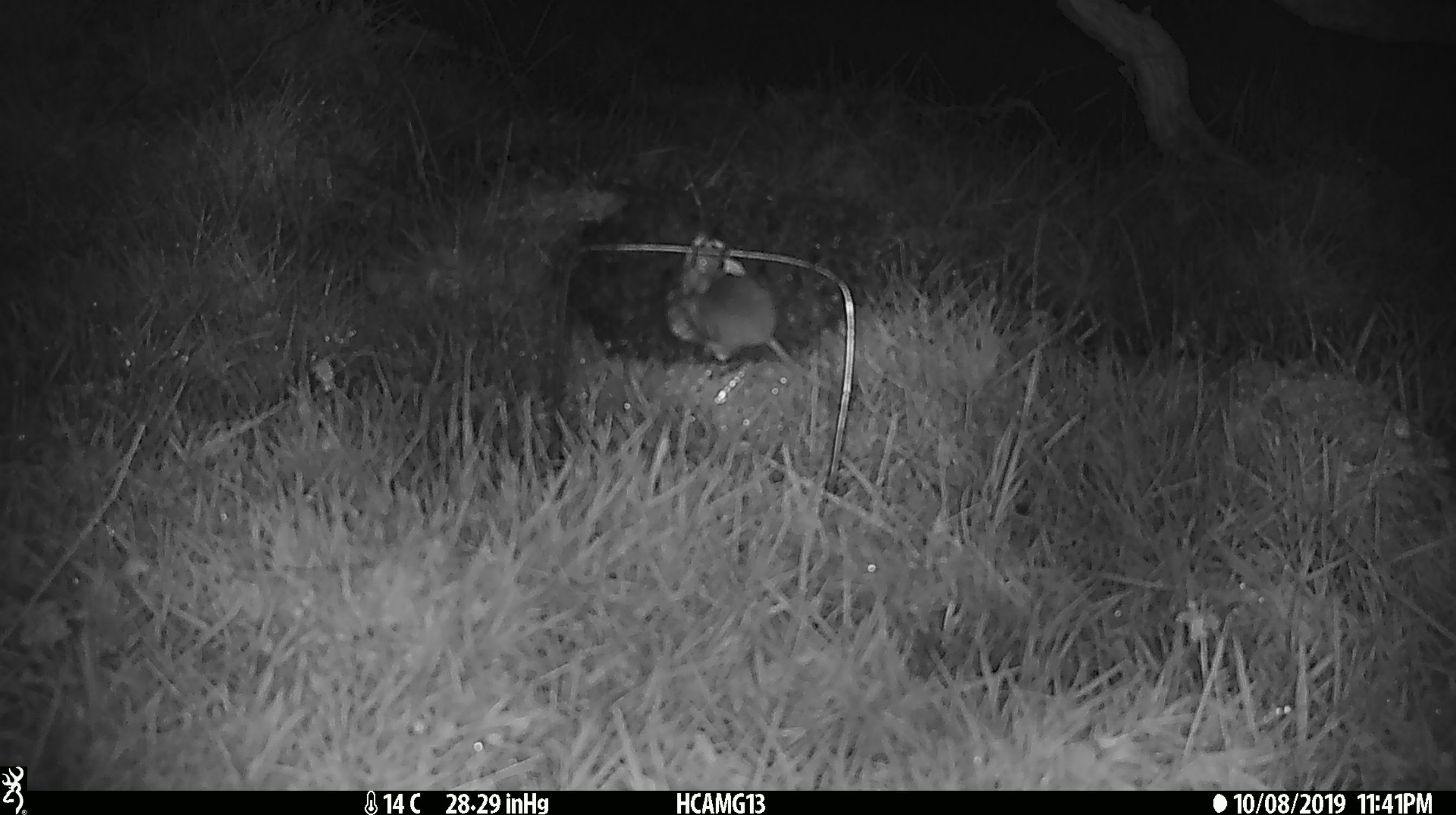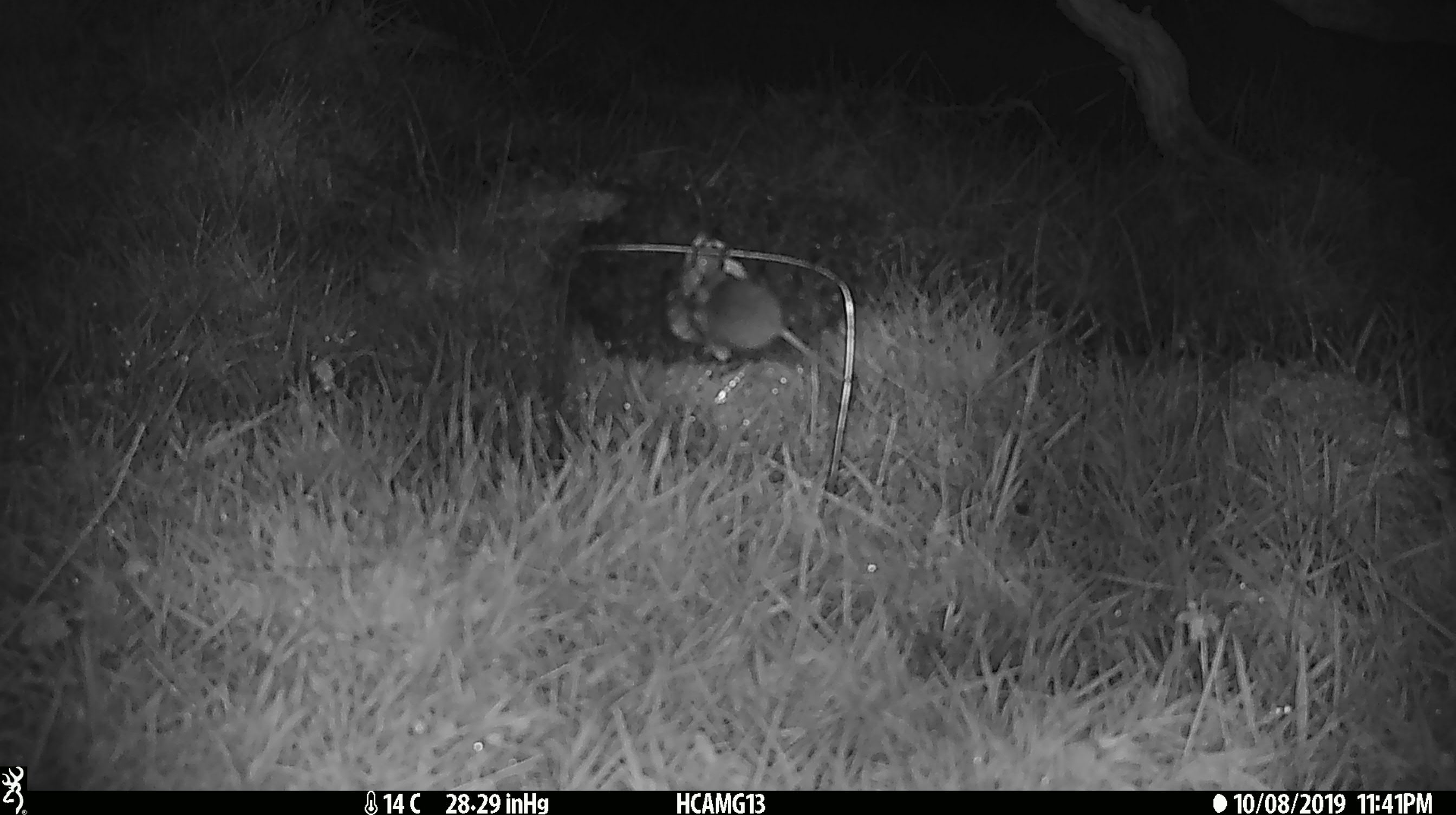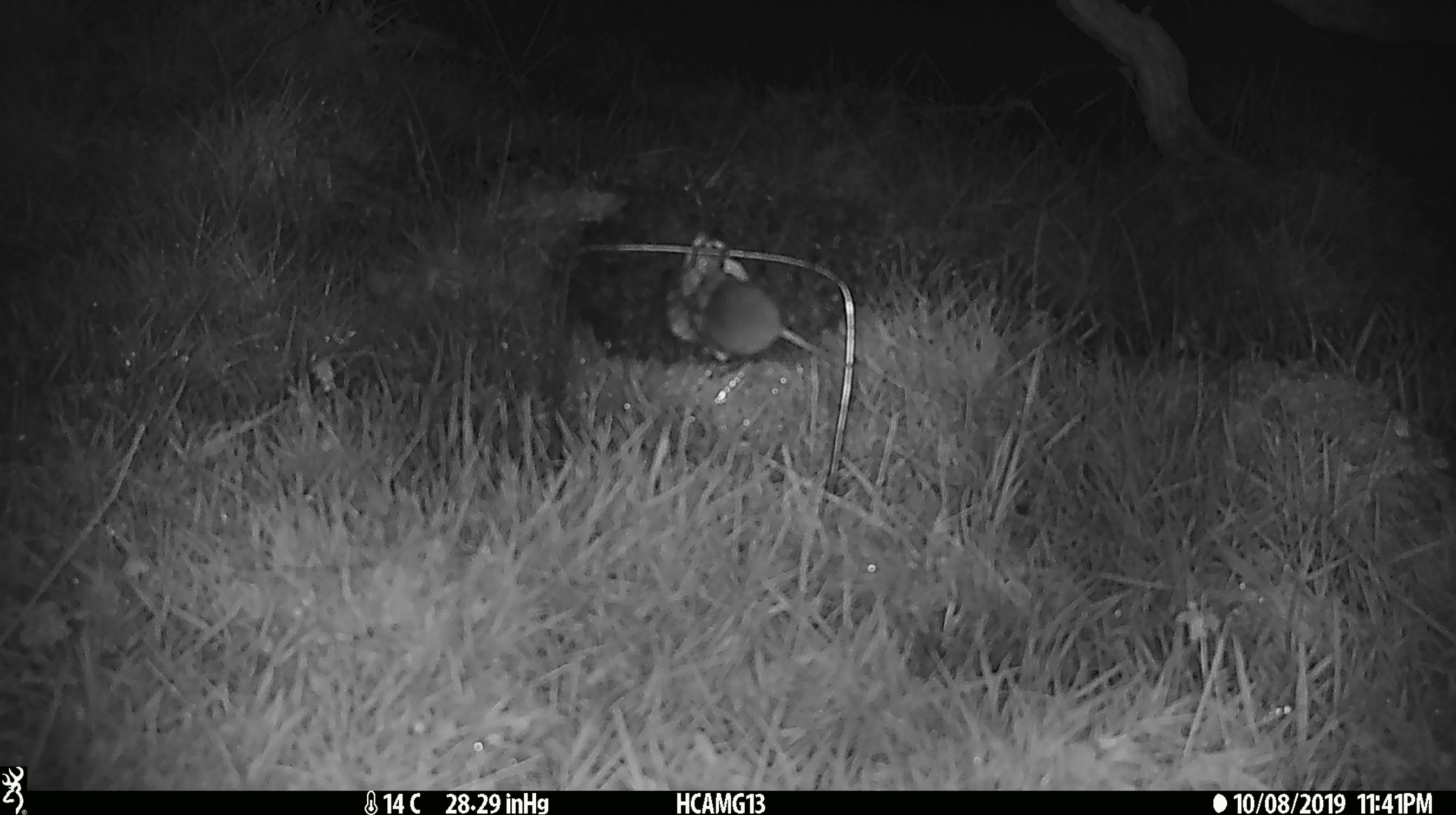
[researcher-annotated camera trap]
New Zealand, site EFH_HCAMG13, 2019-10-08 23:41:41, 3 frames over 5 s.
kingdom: Animalia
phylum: Chordata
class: Mammalia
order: Rodentia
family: Muridae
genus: Mus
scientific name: Mus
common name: mouse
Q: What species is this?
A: Mouse (Mus).